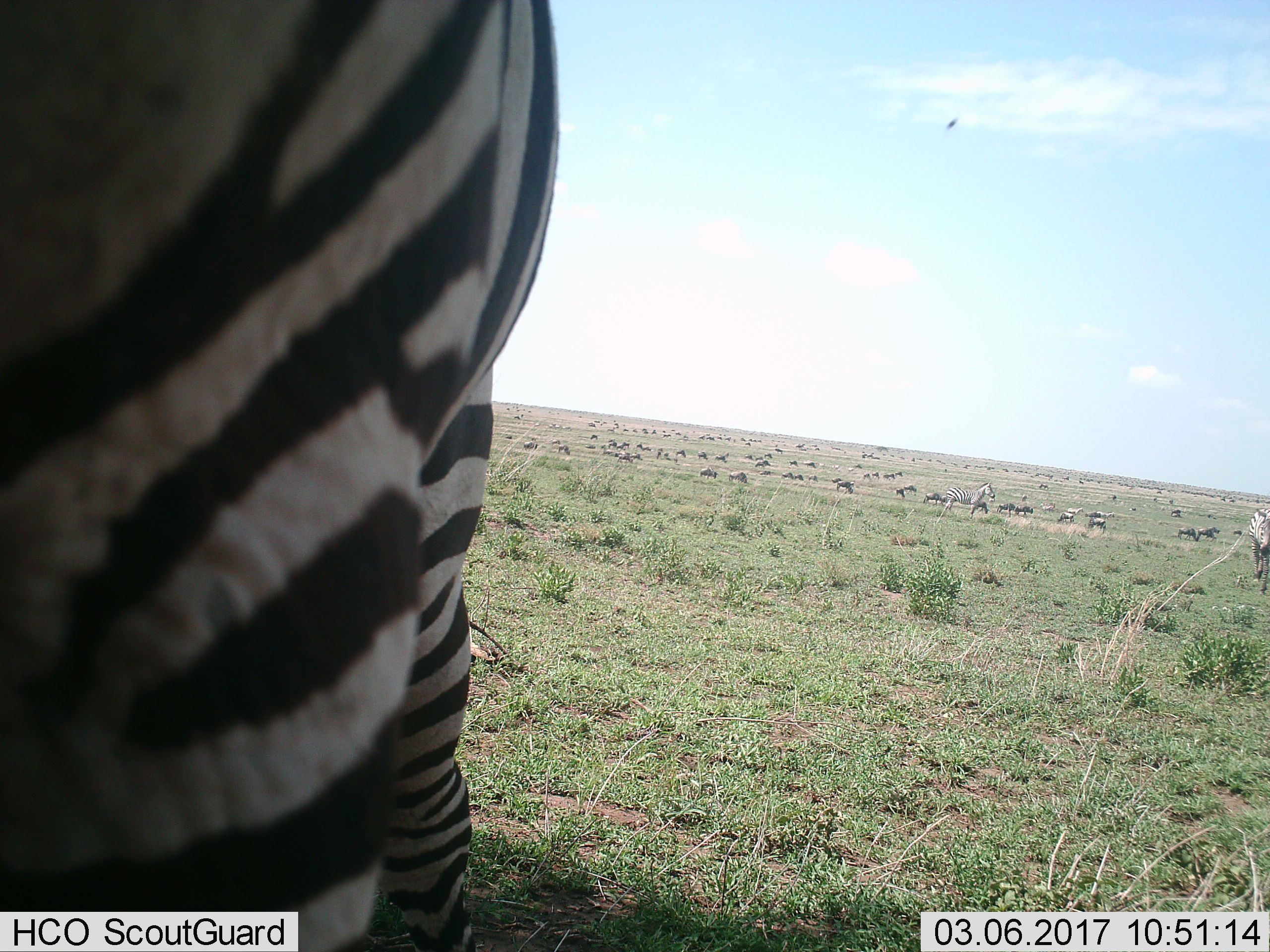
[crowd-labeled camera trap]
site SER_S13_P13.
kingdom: Animalia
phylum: Chordata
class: Mammalia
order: Artiodactyla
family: Bovidae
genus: Connochaetes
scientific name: Connochaetes taurinus taurinus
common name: blue wildebeest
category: wildebeestblue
Wildebeestblue (blue wildebeest) (Connochaetes taurinus taurinus), count 51+. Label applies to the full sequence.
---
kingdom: Animalia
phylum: Chordata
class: Mammalia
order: Perissodactyla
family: Equidae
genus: Equus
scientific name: Equus quagga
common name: plains zebra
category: zebraplains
Zebraplains (plains zebra) (Equus quagga), count 3. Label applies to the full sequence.